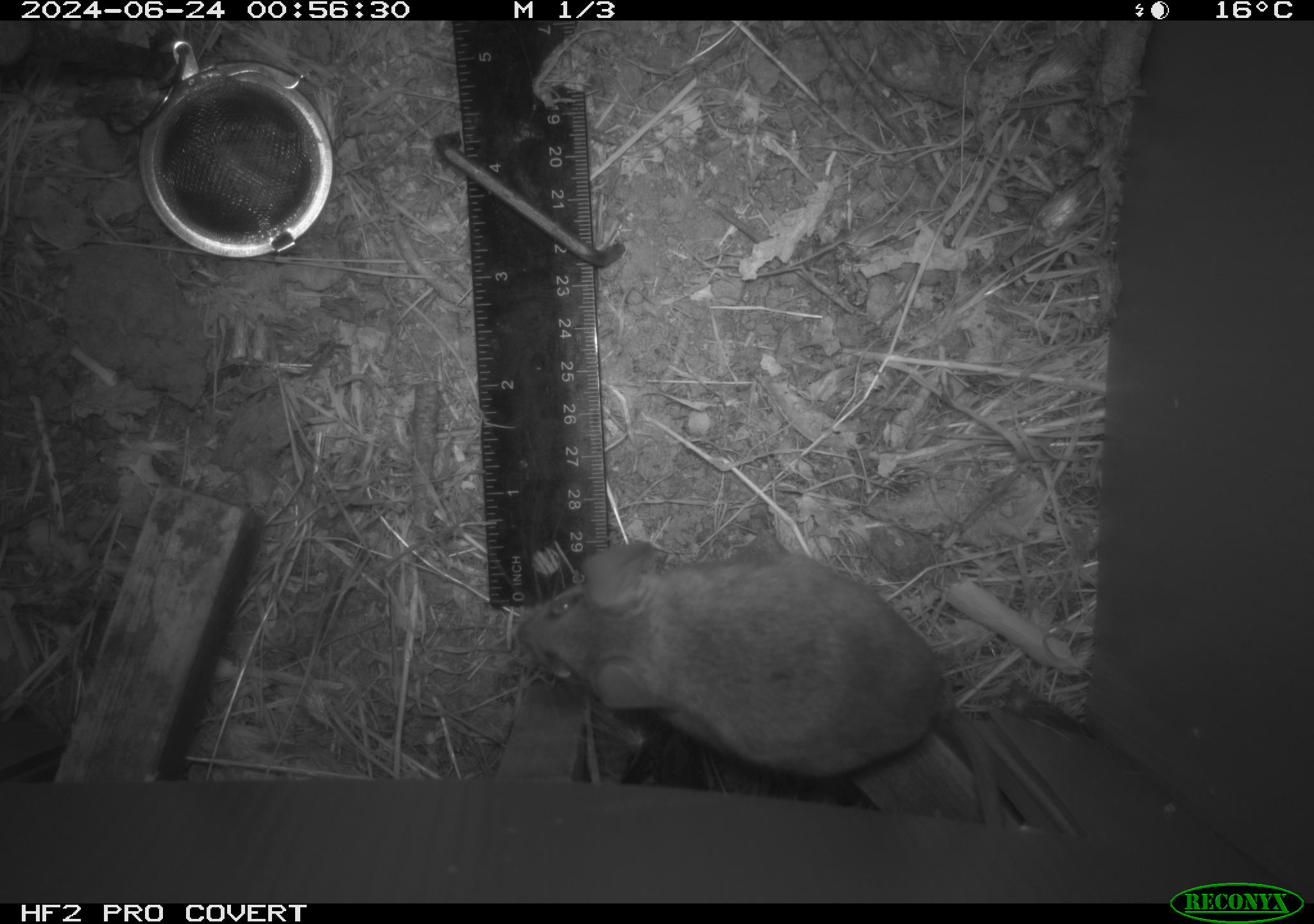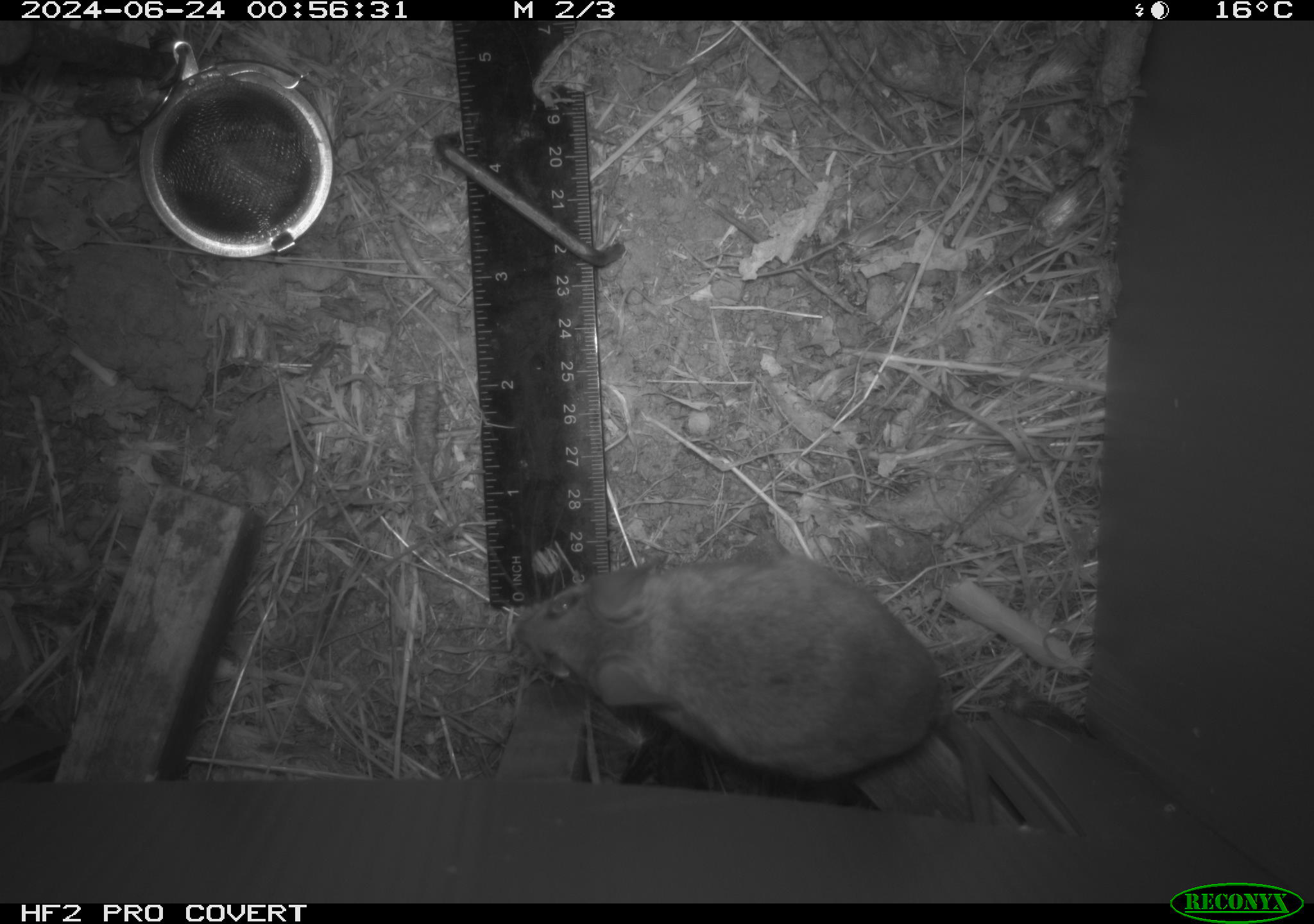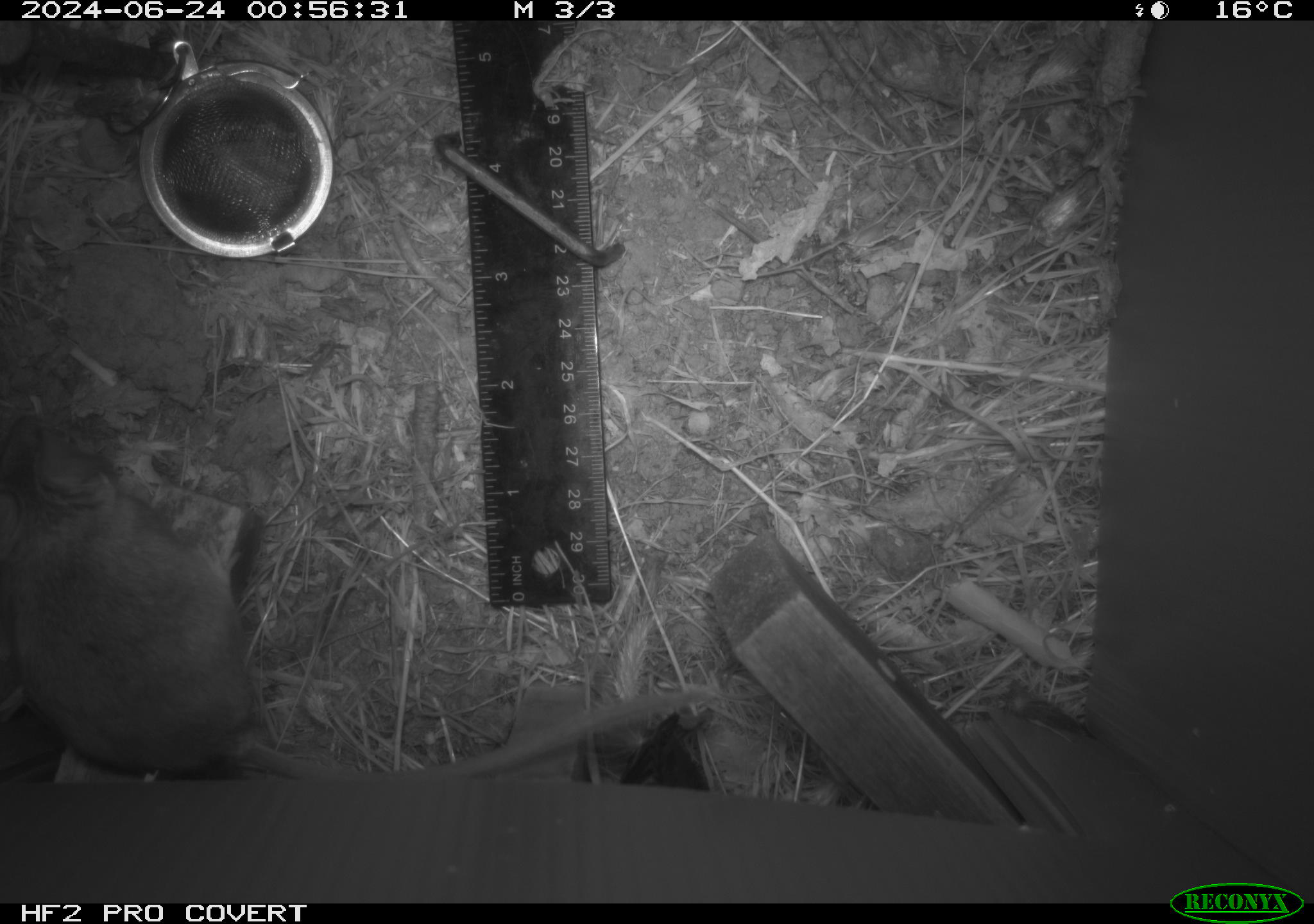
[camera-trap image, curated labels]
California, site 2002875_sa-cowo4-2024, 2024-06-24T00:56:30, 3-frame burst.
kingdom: Animalia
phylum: Chordata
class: Mammalia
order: Rodentia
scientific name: Rodentia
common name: rodent